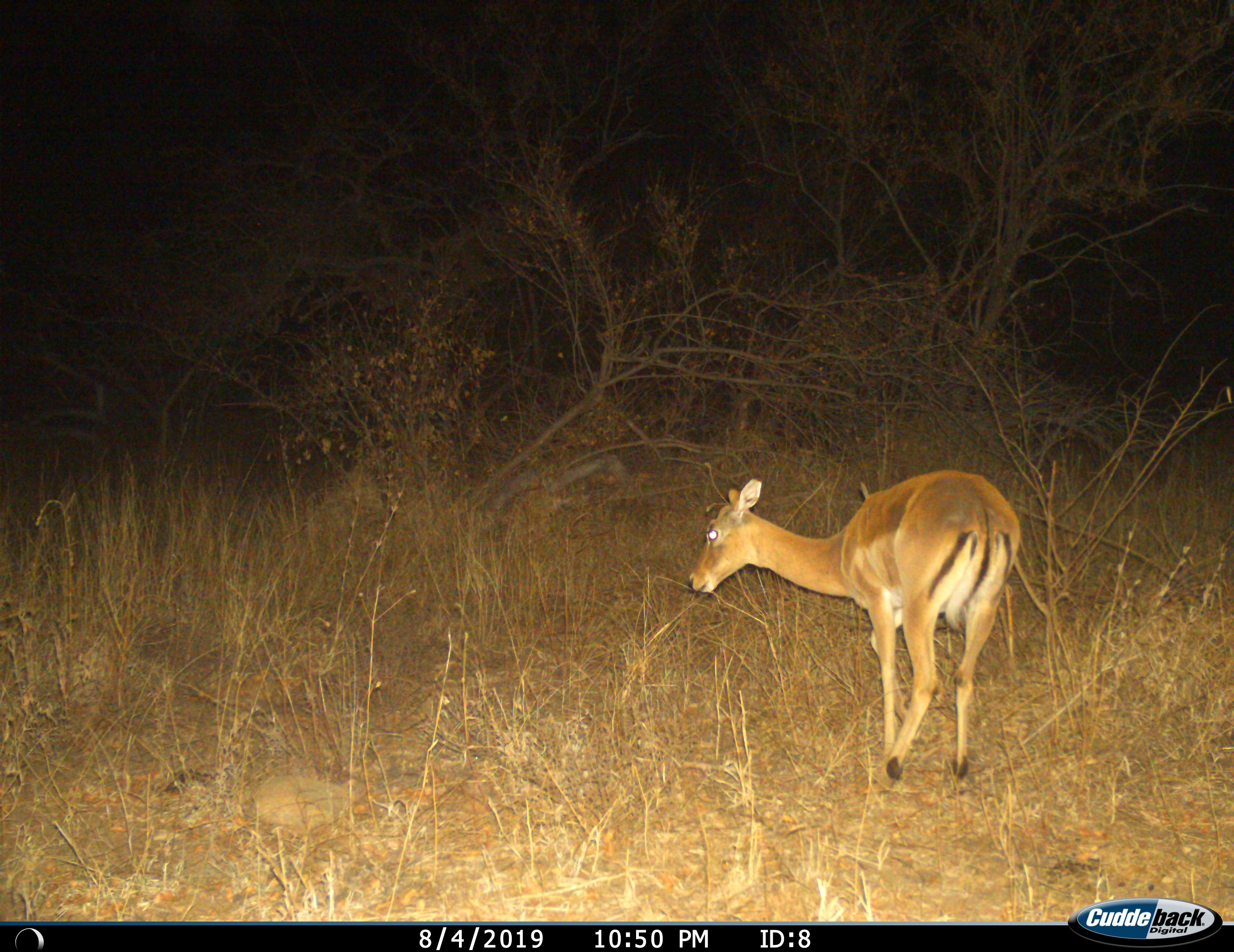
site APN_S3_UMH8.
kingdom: Animalia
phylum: Chordata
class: Mammalia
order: Artiodactyla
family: Bovidae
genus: Aepyceros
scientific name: Aepyceros melampus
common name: impala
Impala (Aepyceros melampus), count 1. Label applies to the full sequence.